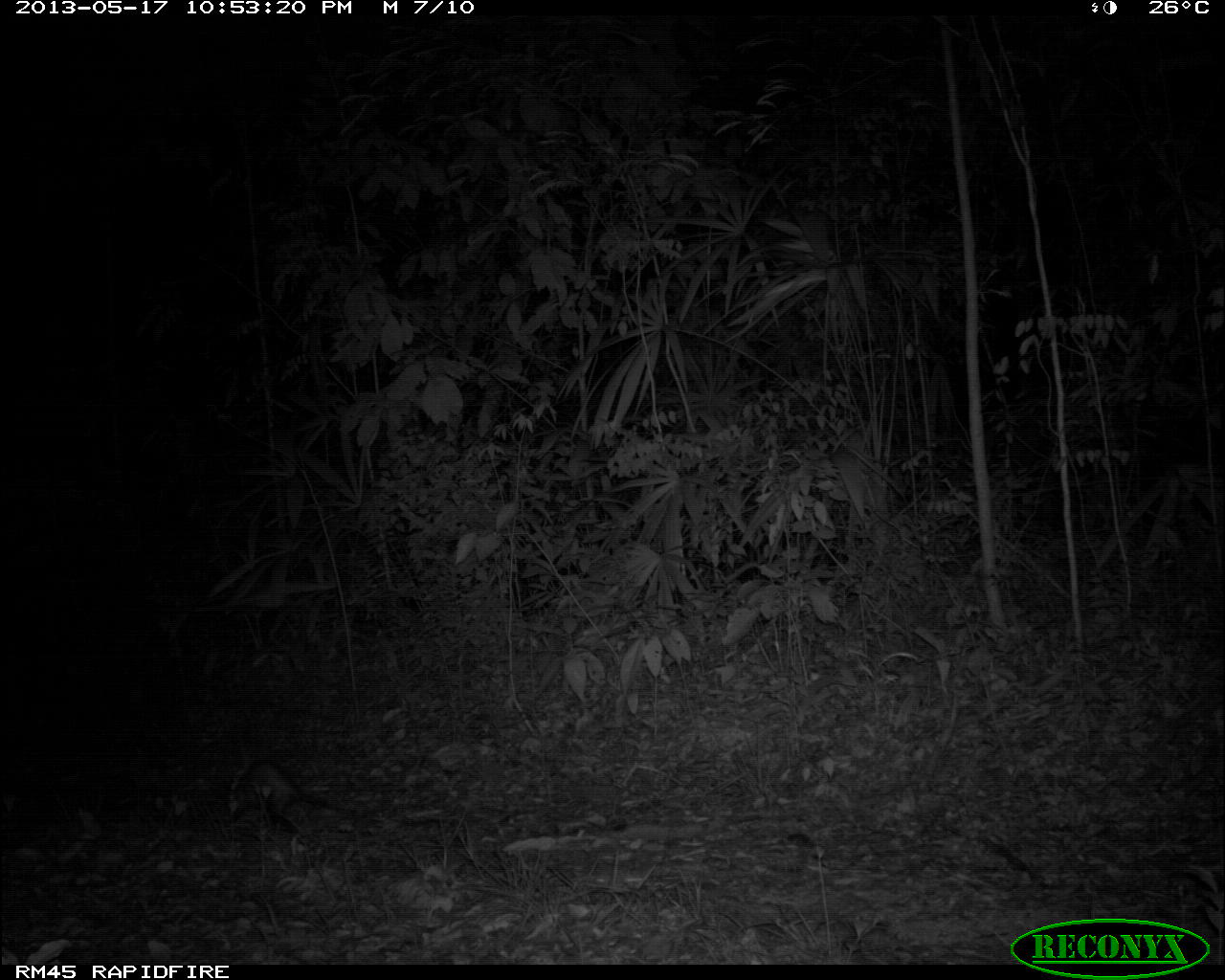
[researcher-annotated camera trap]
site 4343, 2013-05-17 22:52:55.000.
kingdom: Animalia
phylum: Chordata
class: Mammalia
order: Didelphimorphia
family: Didelphidae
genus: Didelphis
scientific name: Didelphis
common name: american opossums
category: didelphis sp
Didelphis sp (american opossums) (Didelphis), count 1.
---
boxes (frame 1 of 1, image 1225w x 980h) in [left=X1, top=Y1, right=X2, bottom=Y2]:
didelphis sp: [left=223, top=758, right=357, bottom=848]